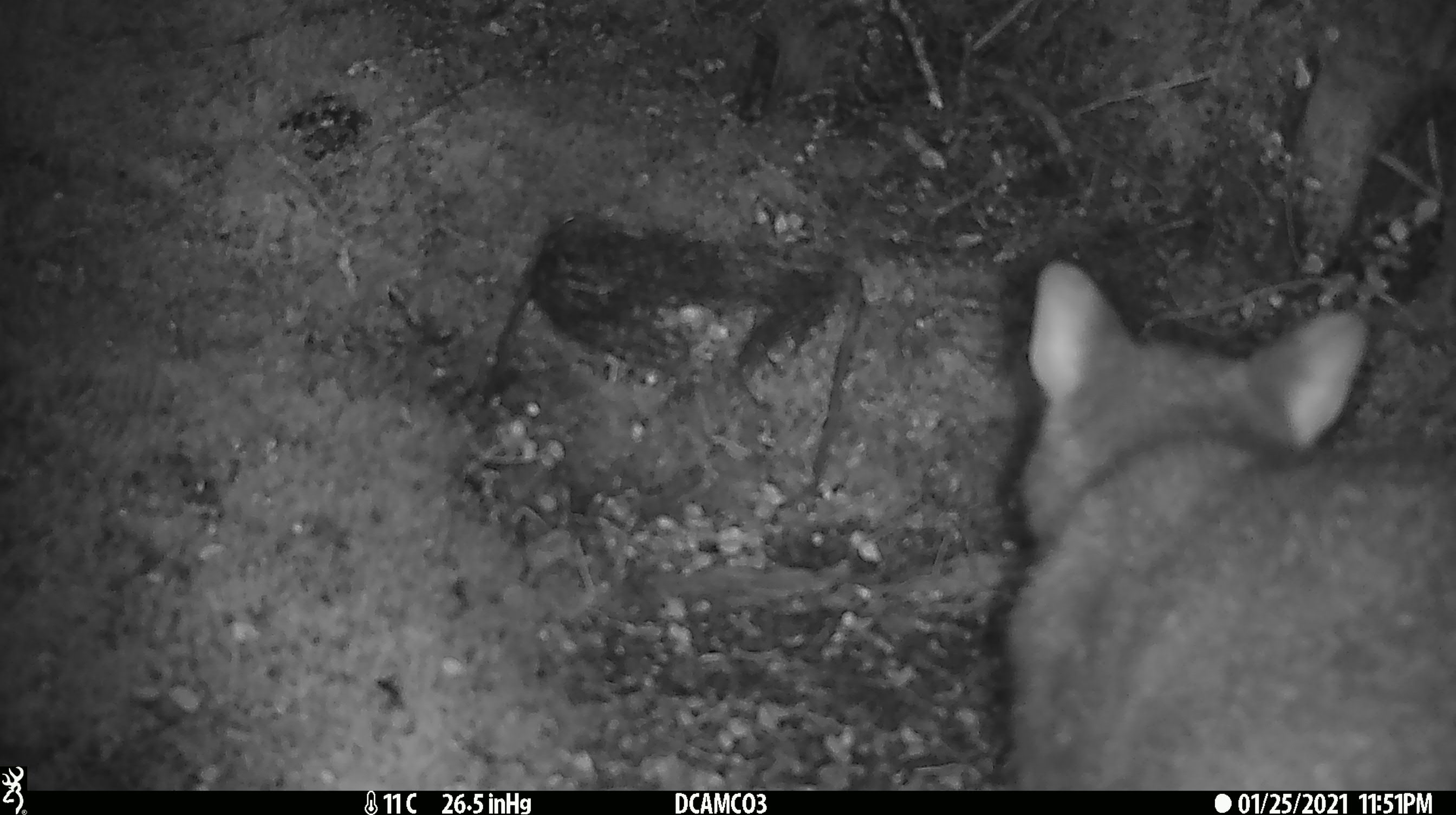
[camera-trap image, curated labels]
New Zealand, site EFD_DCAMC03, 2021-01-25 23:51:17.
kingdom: Animalia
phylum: Chordata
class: Mammalia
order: Diprotodontia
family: Phalangeridae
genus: Trichosurus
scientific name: Trichosurus vulpecula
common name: common brushtail possum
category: possum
Possum (common brushtail possum) (Trichosurus vulpecula).